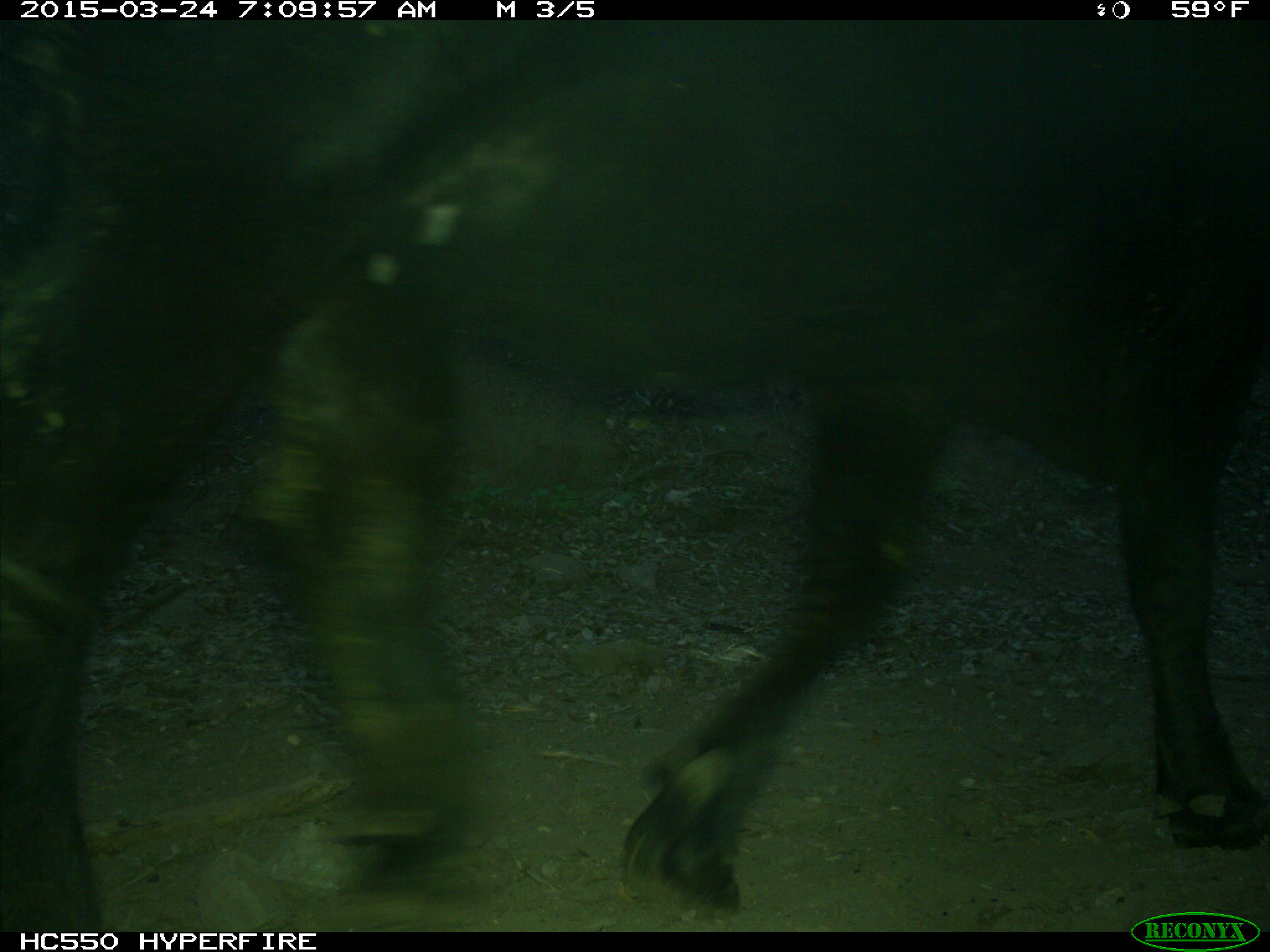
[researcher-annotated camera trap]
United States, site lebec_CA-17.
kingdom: Animalia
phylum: Chordata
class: Mammalia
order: Artiodactyla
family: Bovidae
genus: Bos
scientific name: Bos taurus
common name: domestic cow